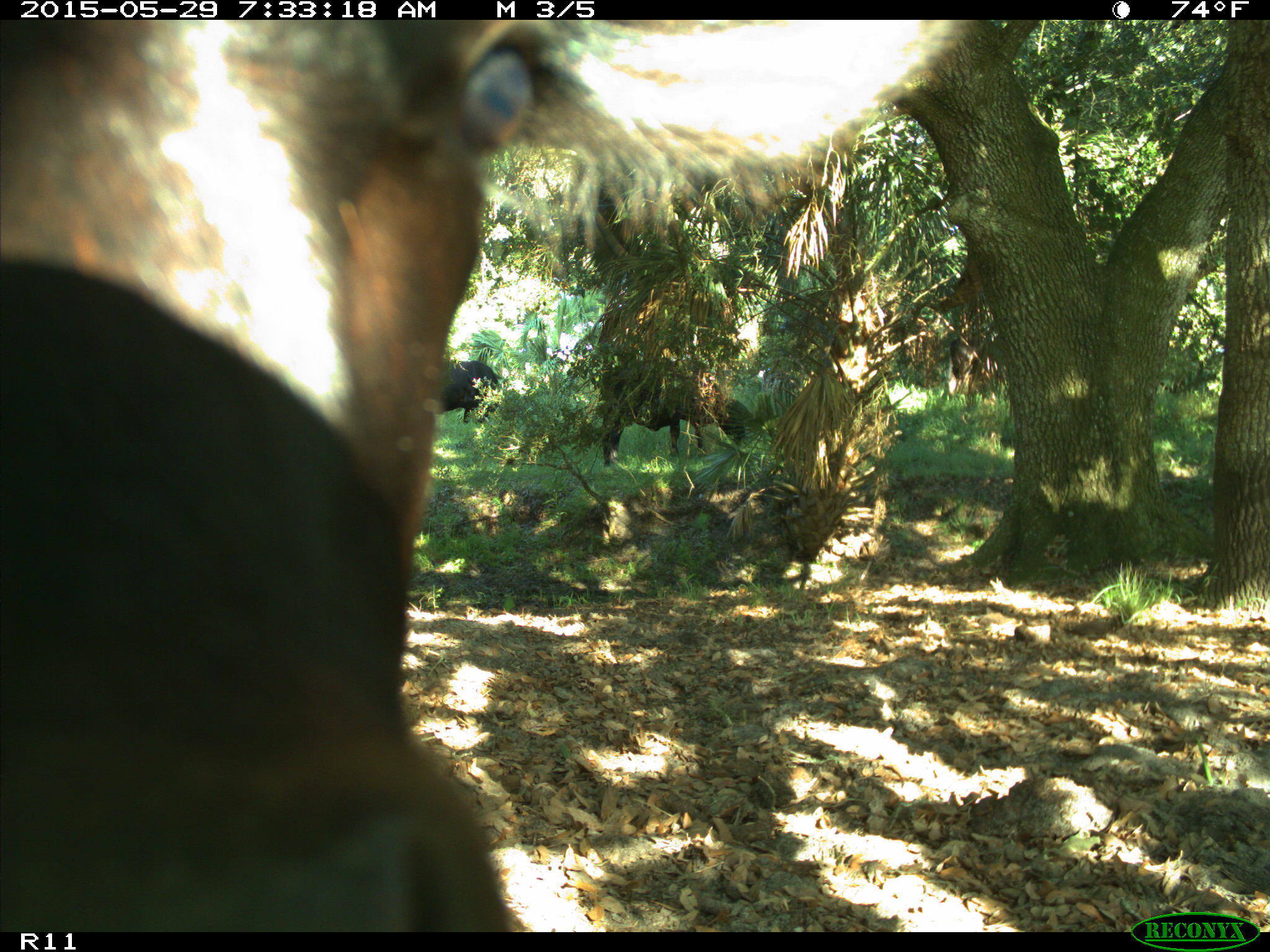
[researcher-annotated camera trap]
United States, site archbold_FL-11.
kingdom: Animalia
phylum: Chordata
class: Mammalia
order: Artiodactyla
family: Bovidae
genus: Bos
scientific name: Bos taurus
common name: domestic cow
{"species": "Bos taurus (domestic cow)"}